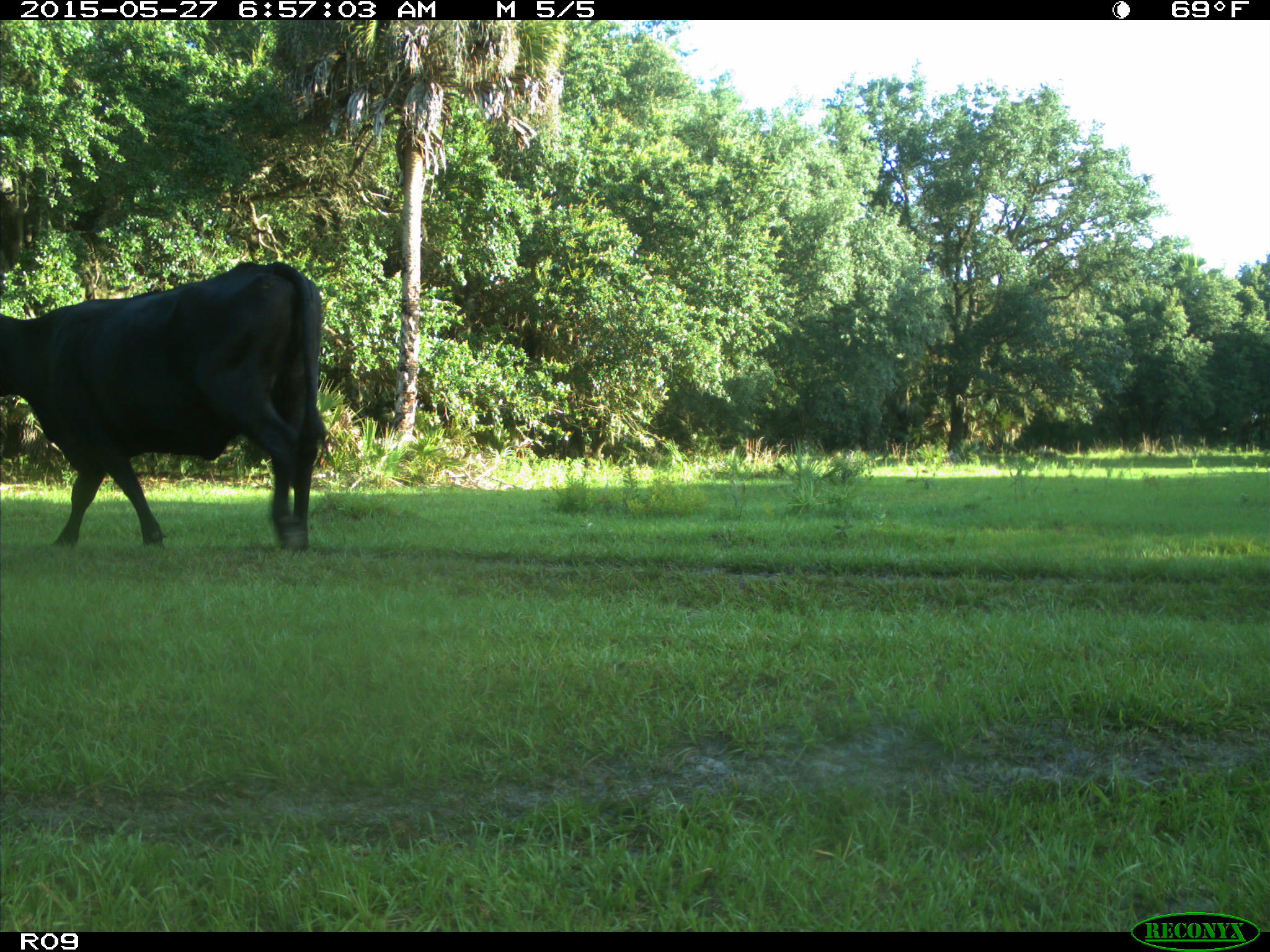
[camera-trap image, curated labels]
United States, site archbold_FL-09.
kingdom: Animalia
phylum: Chordata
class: Mammalia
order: Artiodactyla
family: Bovidae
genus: Bos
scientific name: Bos taurus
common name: domestic cow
Bos taurus (domestic cow).